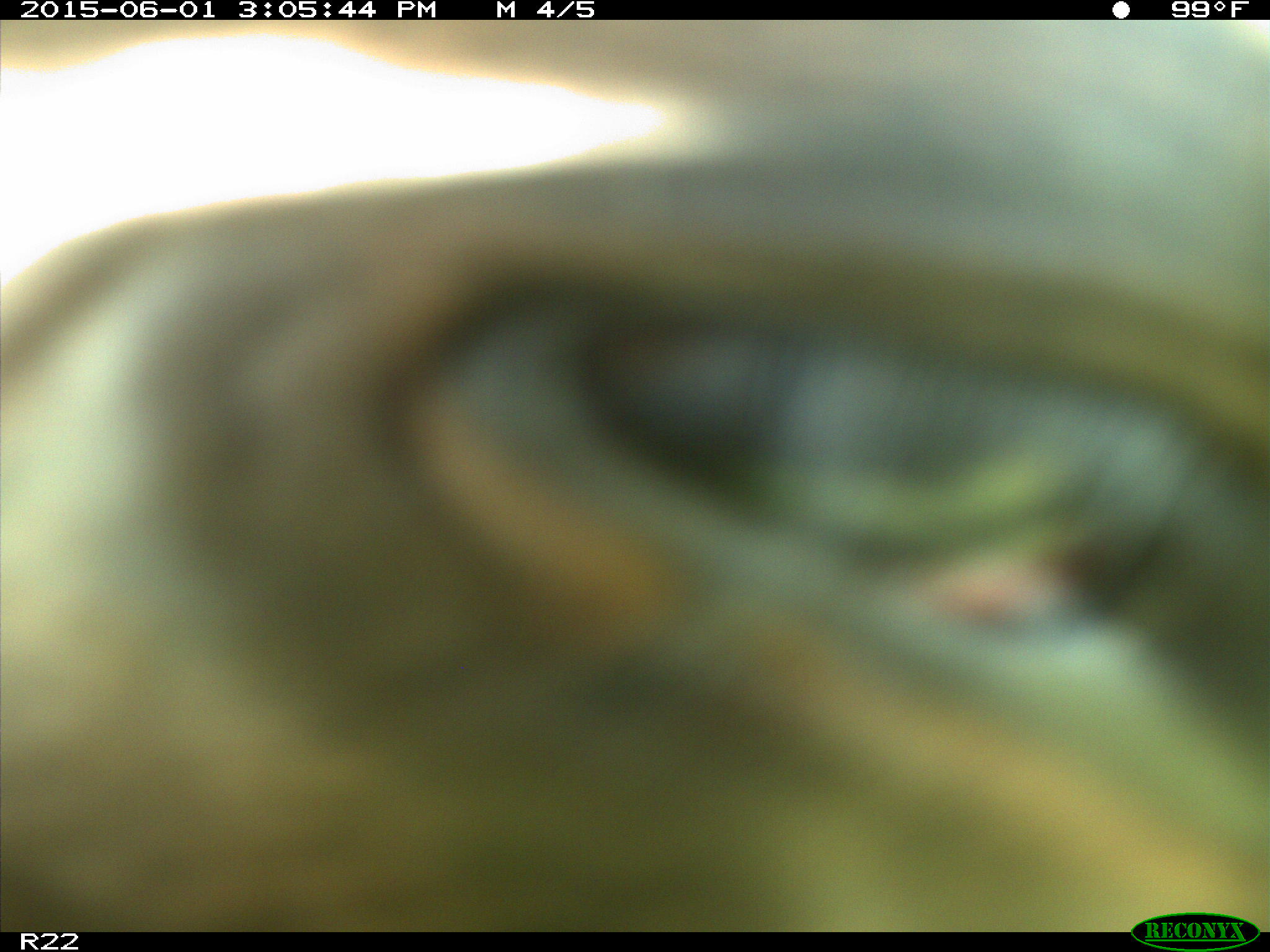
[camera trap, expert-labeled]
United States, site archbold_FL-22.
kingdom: Animalia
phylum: Chordata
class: Mammalia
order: Artiodactyla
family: Bovidae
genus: Bos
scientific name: Bos taurus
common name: domestic cow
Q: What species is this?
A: Bos taurus (domestic cow).